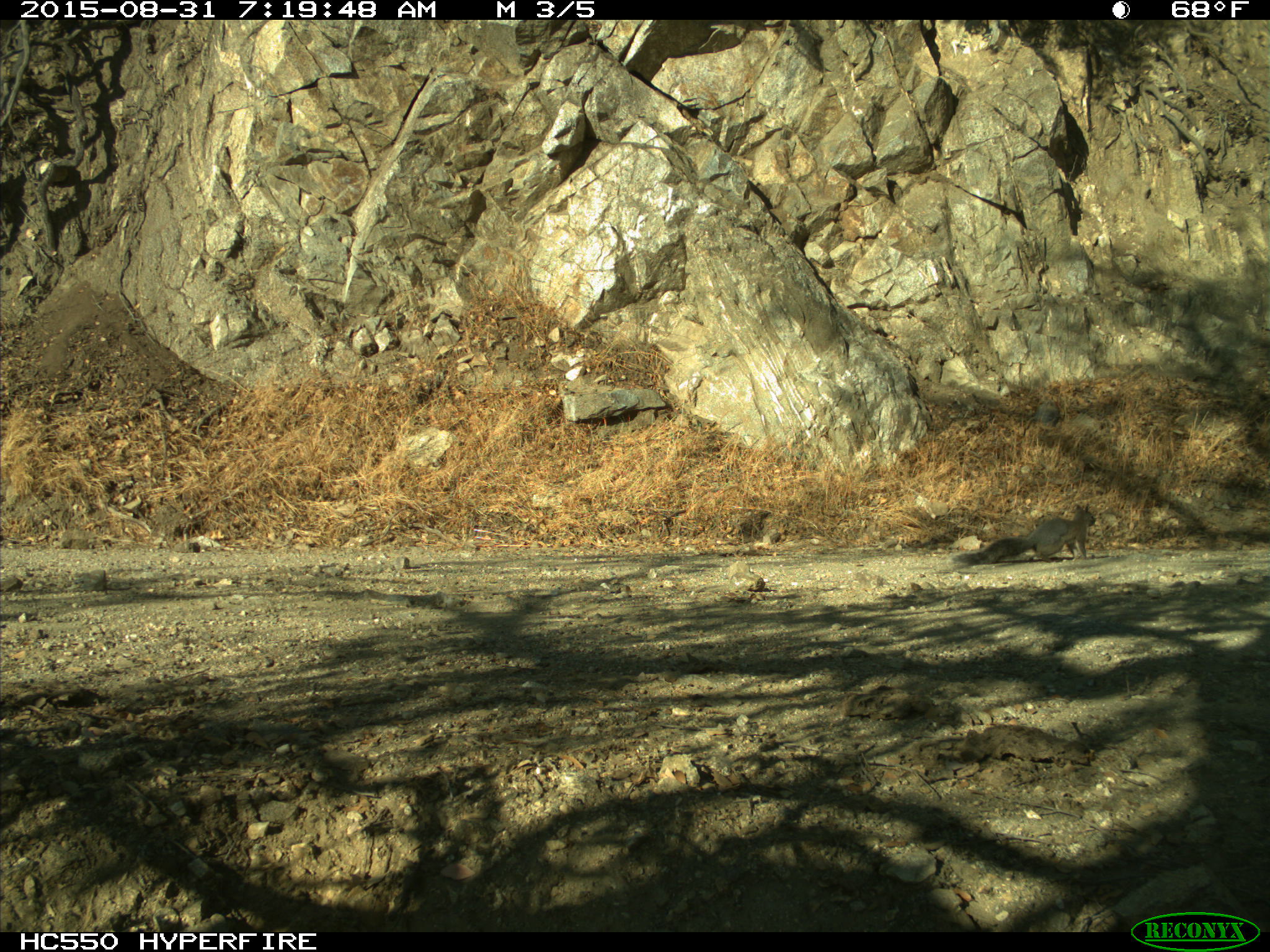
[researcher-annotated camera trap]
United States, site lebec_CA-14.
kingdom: Animalia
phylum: Chordata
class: Mammalia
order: Rodentia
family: Sciuridae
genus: Sciurus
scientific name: Sciurus carolinensis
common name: eastern gray squirrel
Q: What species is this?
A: Sciurus carolinensis (eastern gray squirrel).